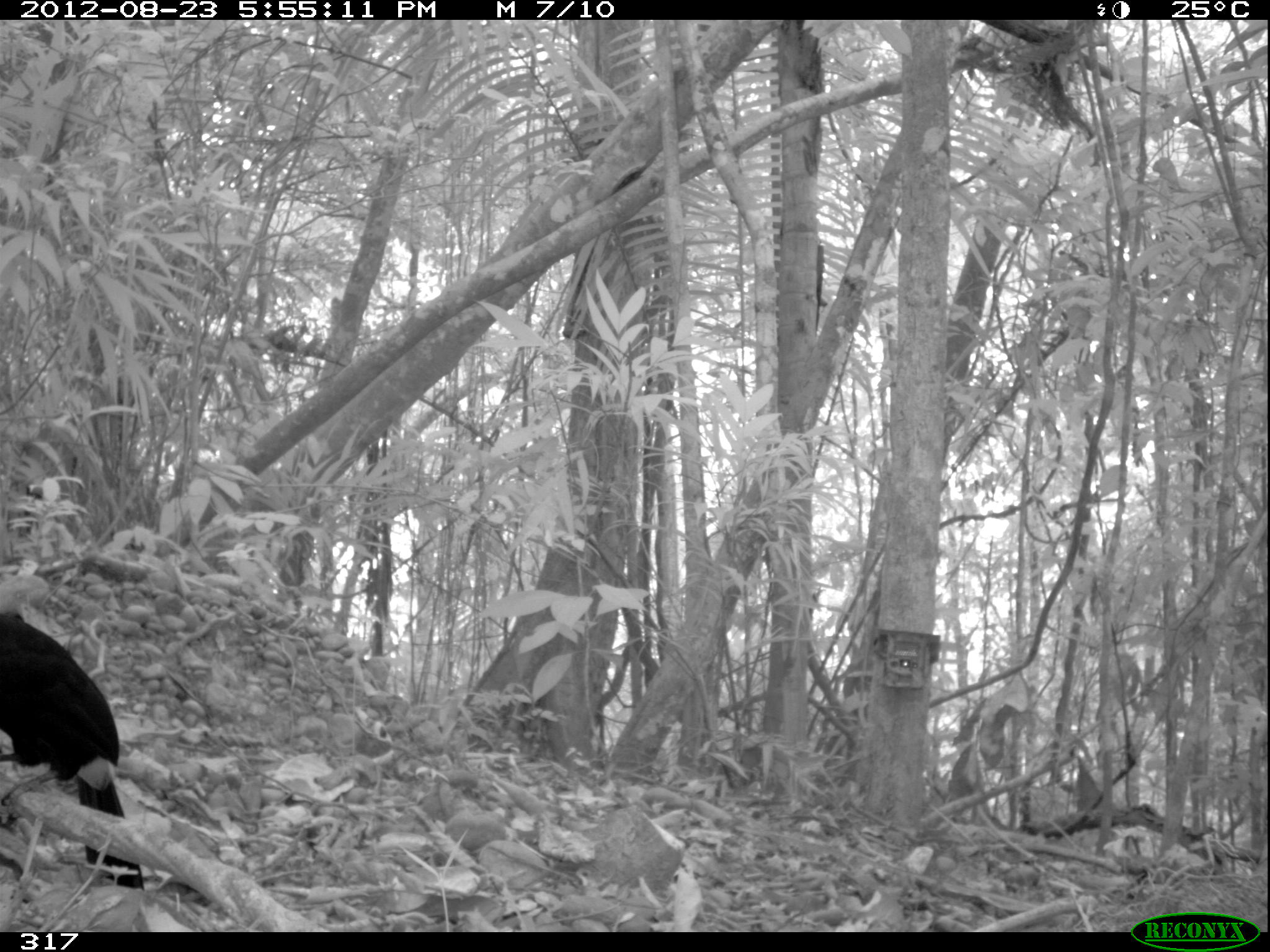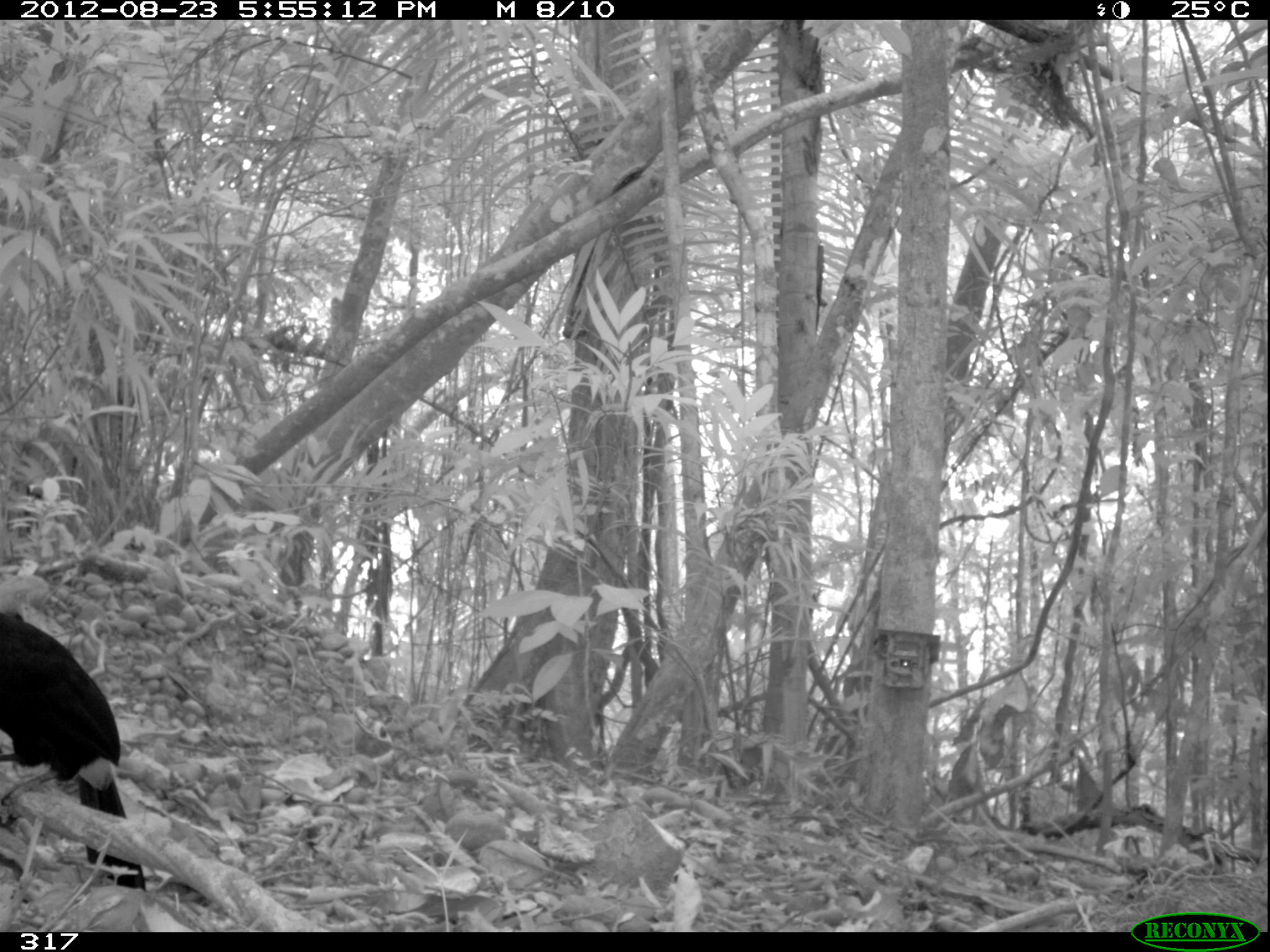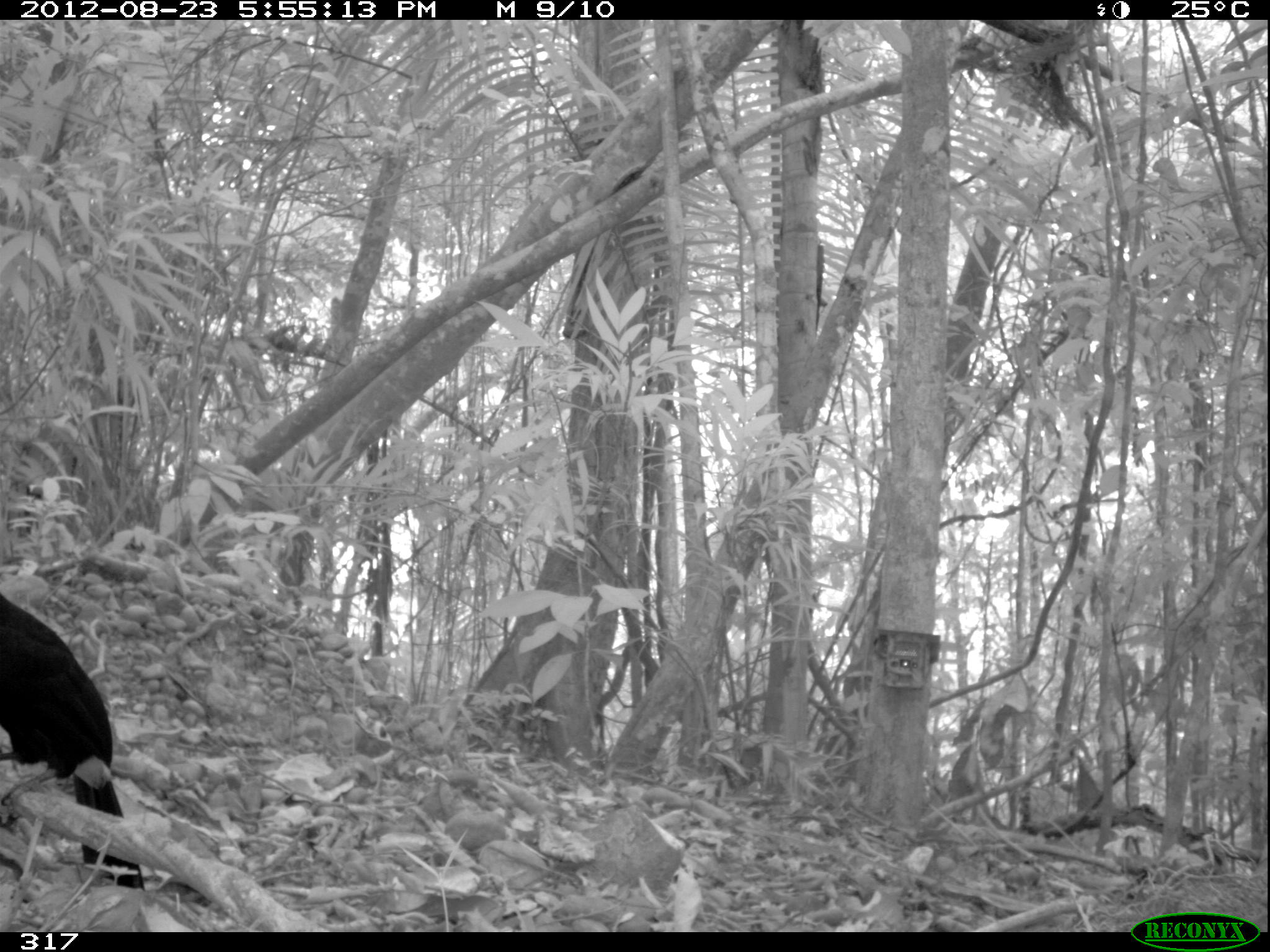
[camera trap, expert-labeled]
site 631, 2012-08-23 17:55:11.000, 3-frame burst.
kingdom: Animalia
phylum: Chordata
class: Aves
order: Piciformes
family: Ramphastidae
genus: Ramphastos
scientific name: Ramphastos tucanus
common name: white-throated toucan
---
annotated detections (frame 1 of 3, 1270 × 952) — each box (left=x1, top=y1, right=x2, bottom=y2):
ramphastos tucanus: (left=0, top=603, right=145, bottom=890)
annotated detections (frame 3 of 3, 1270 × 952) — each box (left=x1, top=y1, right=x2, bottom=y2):
ramphastos tucanus: (left=0, top=586, right=145, bottom=890)